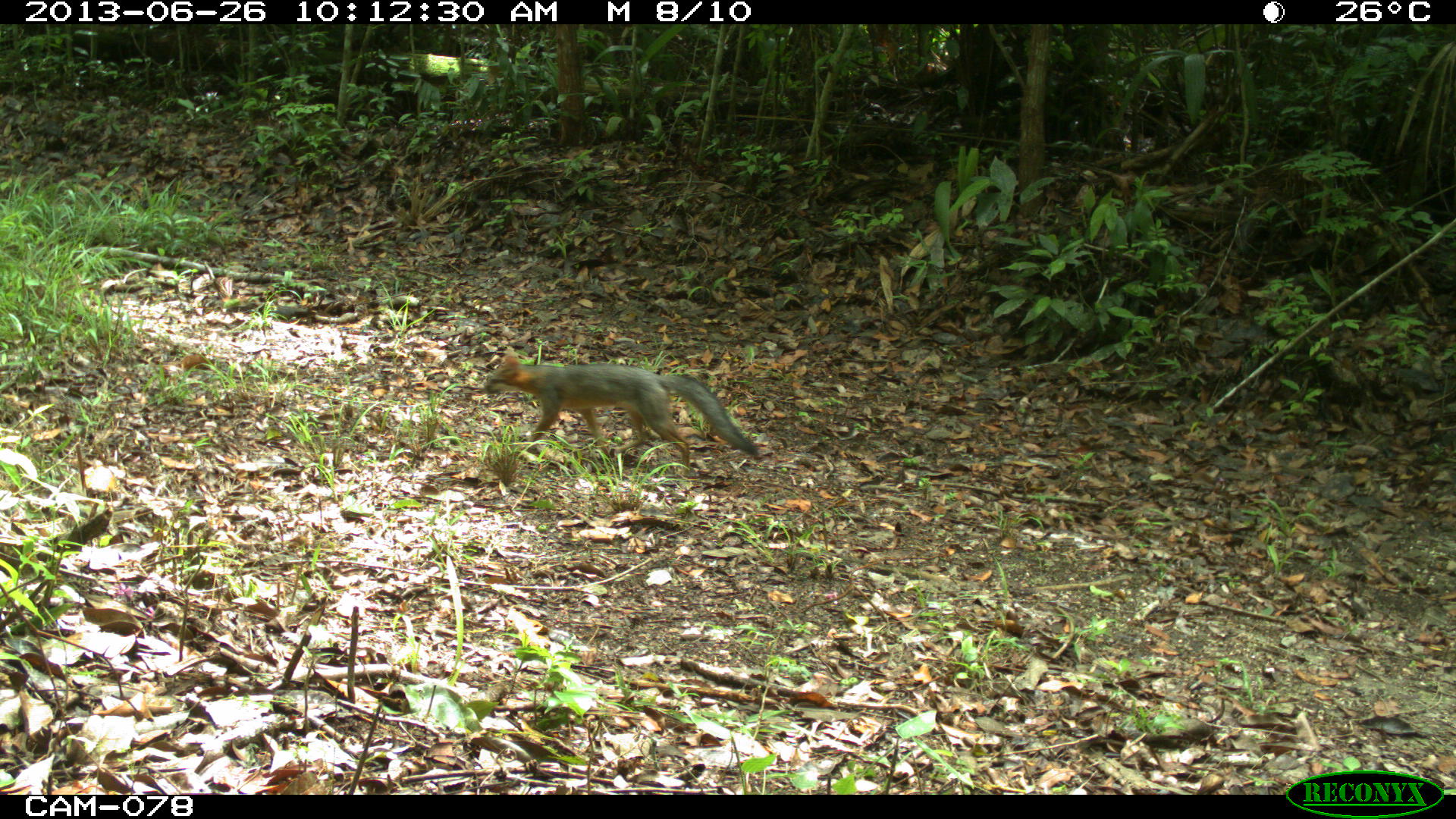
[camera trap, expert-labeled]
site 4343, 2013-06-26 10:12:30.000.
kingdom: Animalia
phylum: Chordata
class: Mammalia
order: Carnivora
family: Canidae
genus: Urocyon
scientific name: Urocyon cinereoargenteus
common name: gray fox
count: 1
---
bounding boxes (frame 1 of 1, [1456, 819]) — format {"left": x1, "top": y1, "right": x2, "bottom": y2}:
urocyon cinereoargenteus: {"left": 483, "top": 349, "right": 760, "bottom": 476}